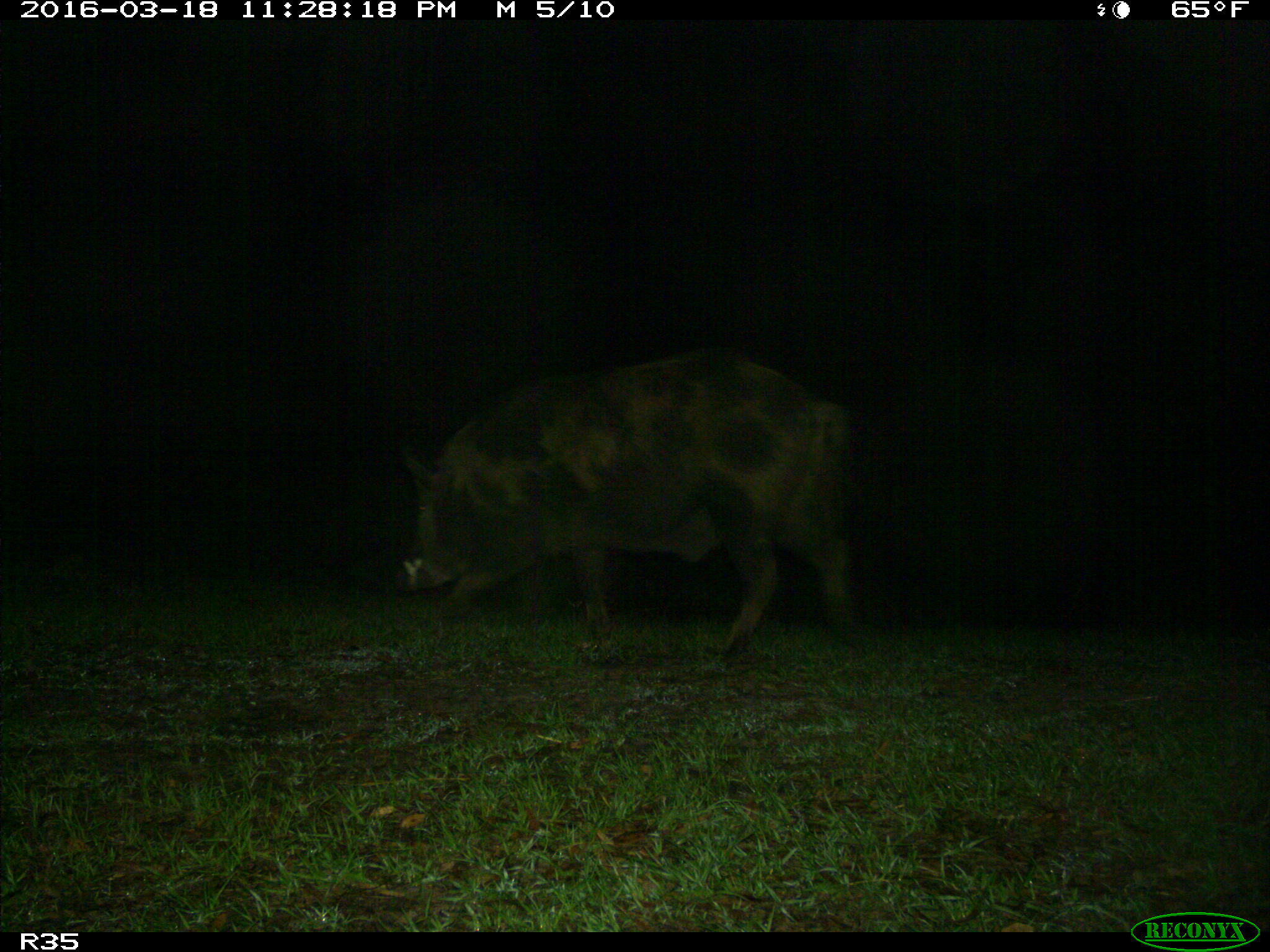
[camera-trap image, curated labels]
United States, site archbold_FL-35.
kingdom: Animalia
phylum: Chordata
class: Mammalia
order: Artiodactyla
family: Suidae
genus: Sus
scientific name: Sus scrofa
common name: wild boar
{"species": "Sus scrofa (wild boar)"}